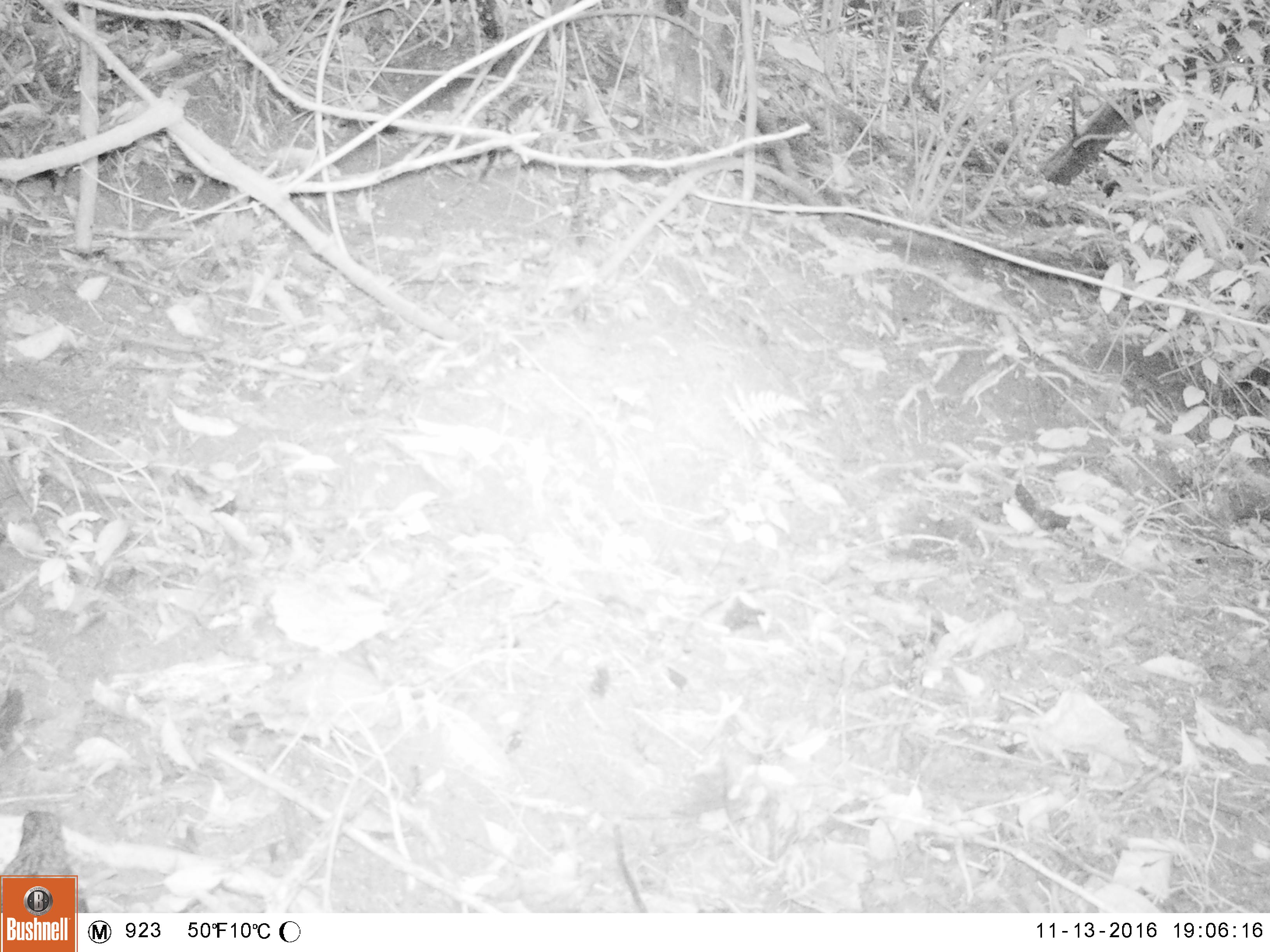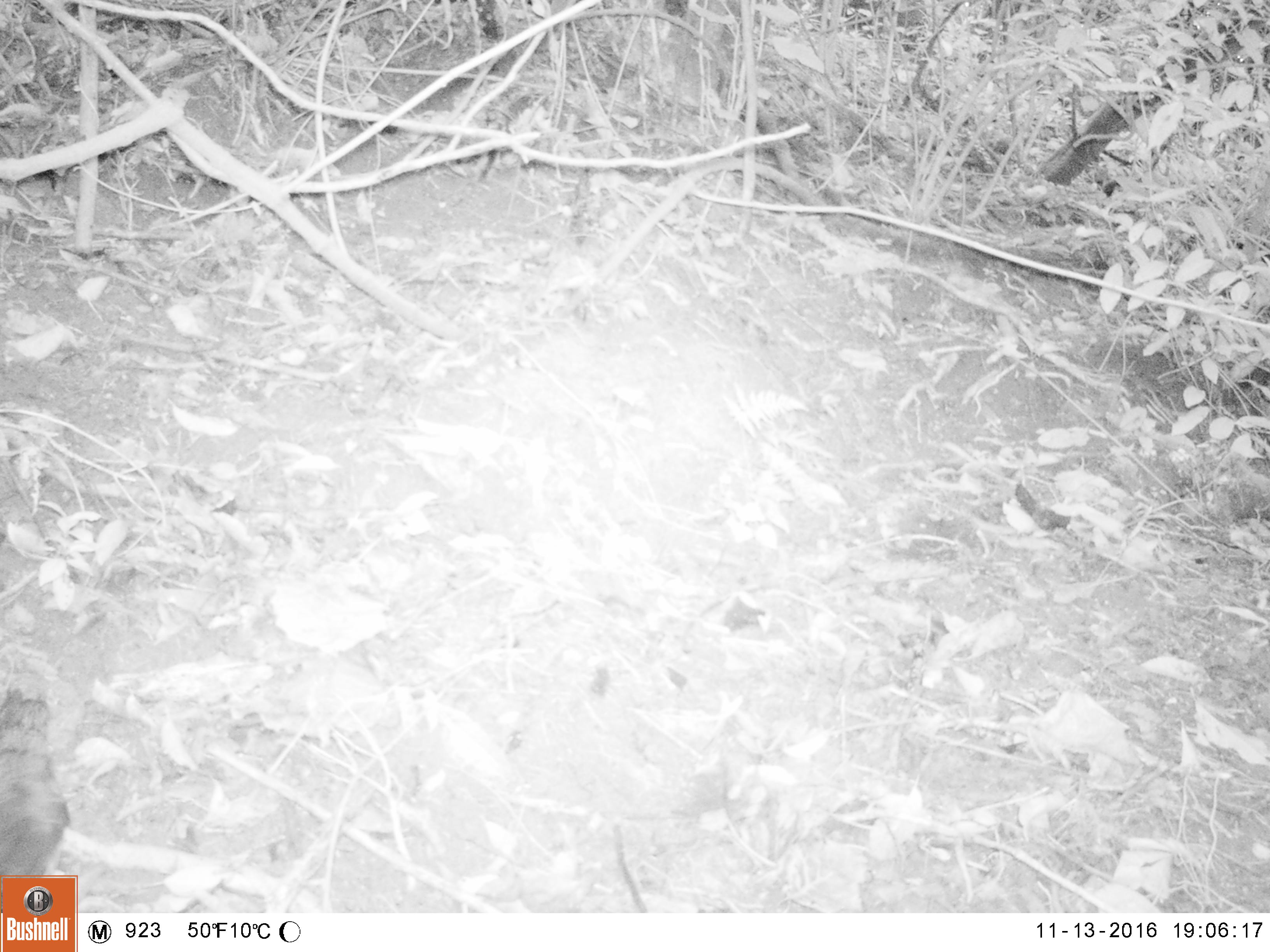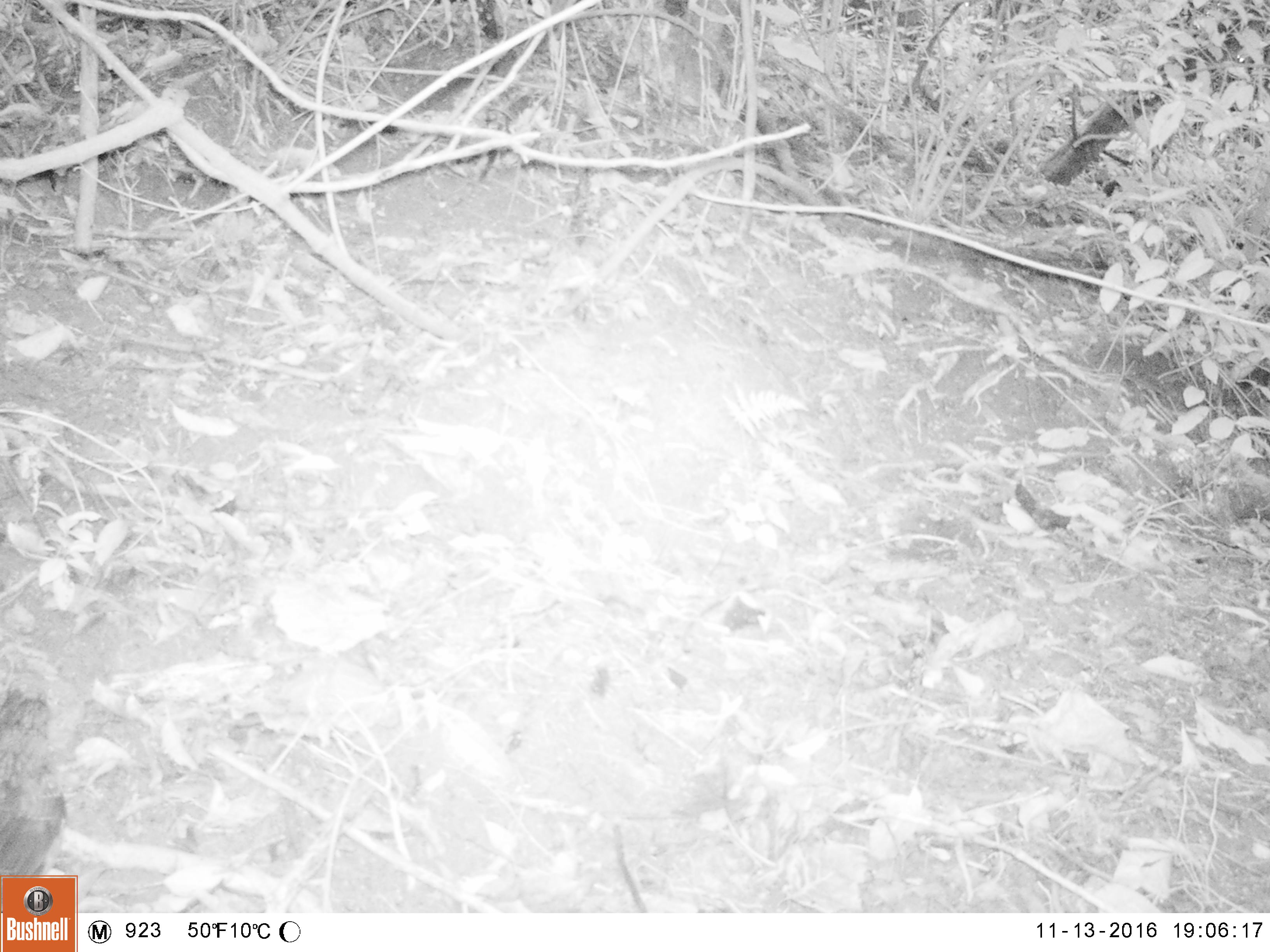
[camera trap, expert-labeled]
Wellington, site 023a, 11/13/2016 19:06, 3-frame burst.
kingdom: Animalia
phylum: Chordata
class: Aves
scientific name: Aves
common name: bird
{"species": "bird (Aves)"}